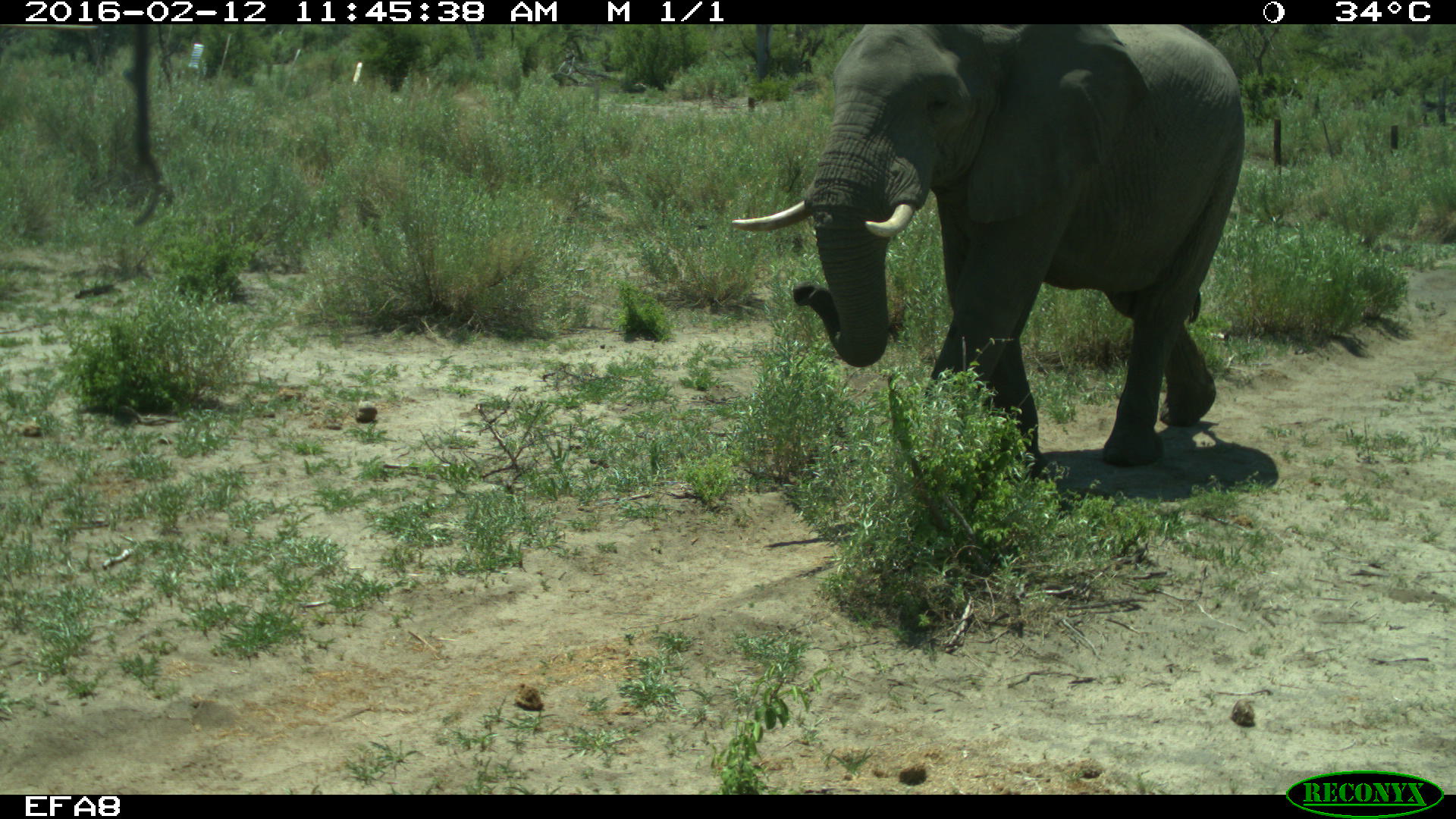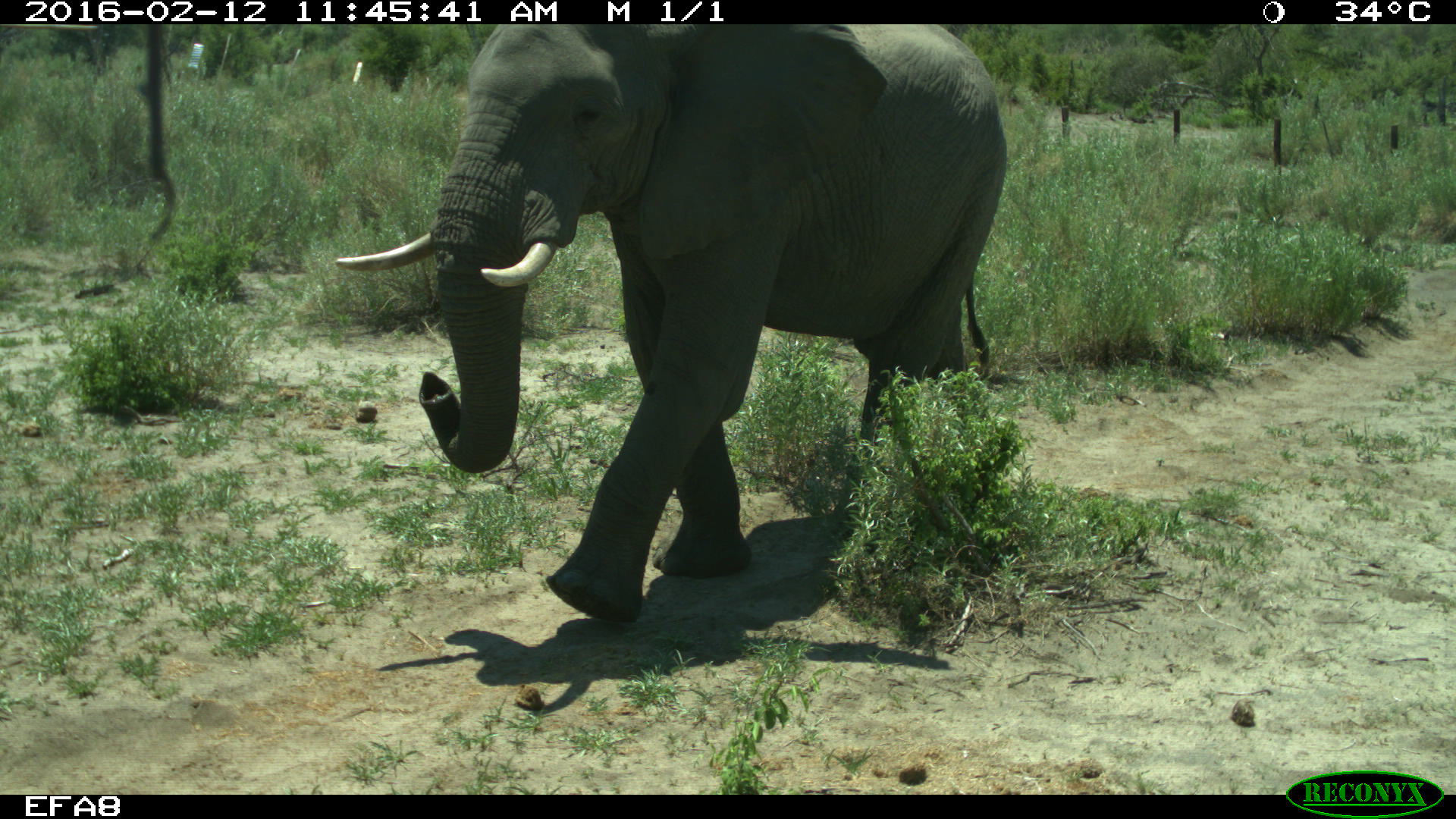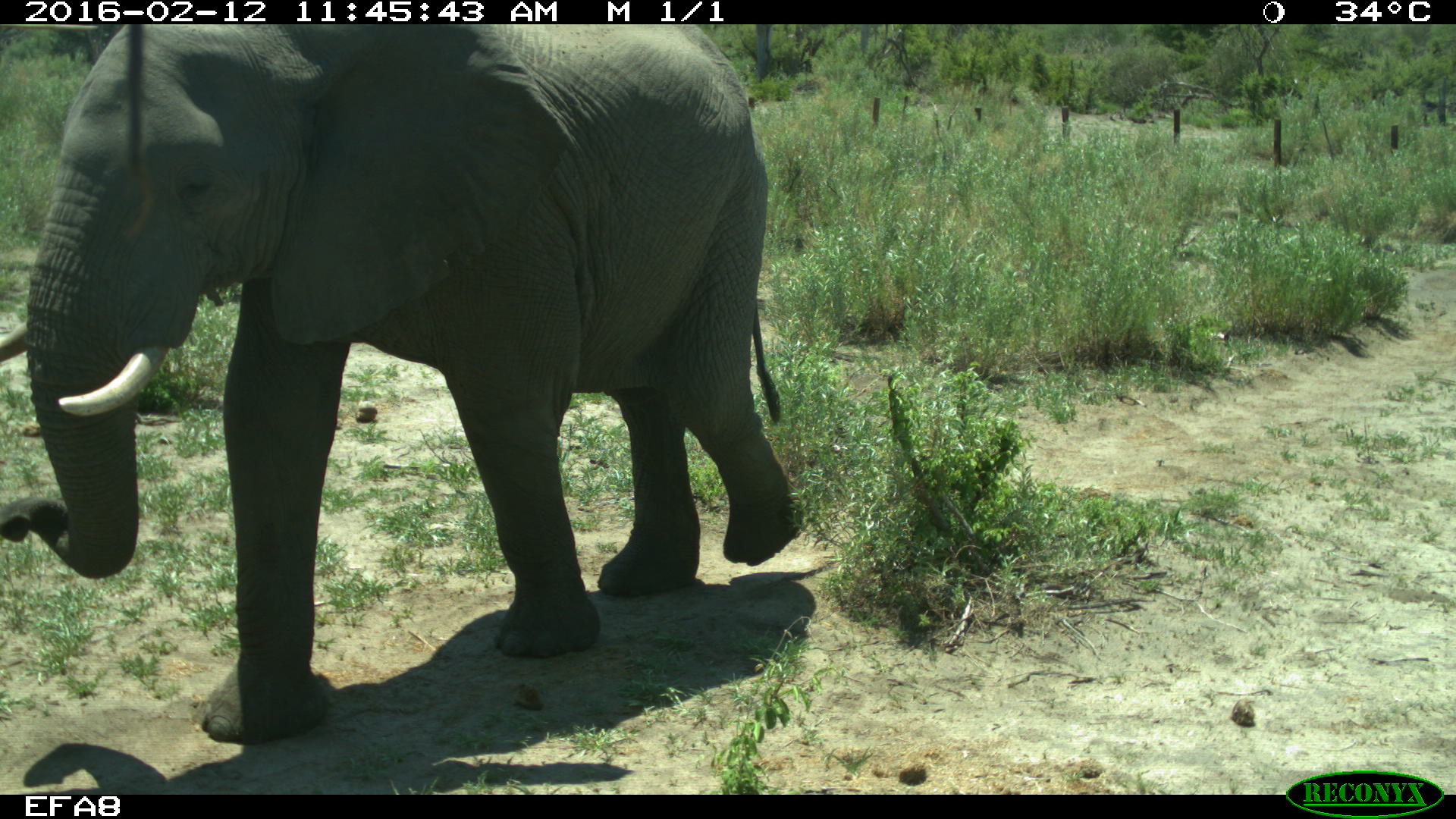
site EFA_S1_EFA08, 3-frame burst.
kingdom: Animalia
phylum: Chordata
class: Mammalia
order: Proboscidea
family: Elephantidae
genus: Loxodonta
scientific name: Loxodonta africana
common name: african bush elephant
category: elephant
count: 1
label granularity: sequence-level